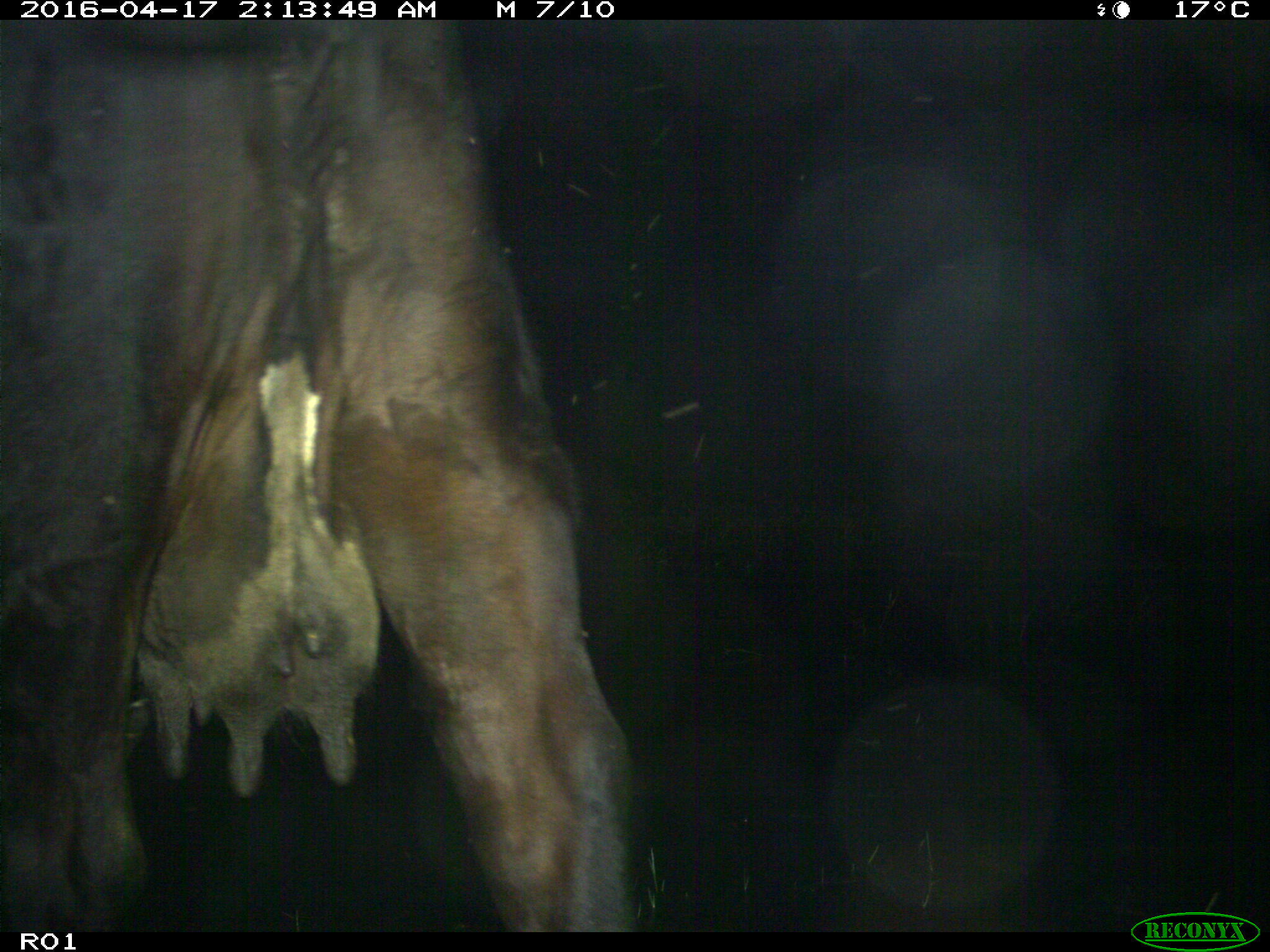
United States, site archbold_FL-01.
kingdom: Animalia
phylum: Chordata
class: Mammalia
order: Artiodactyla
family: Bovidae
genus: Bos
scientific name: Bos taurus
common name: domestic cow